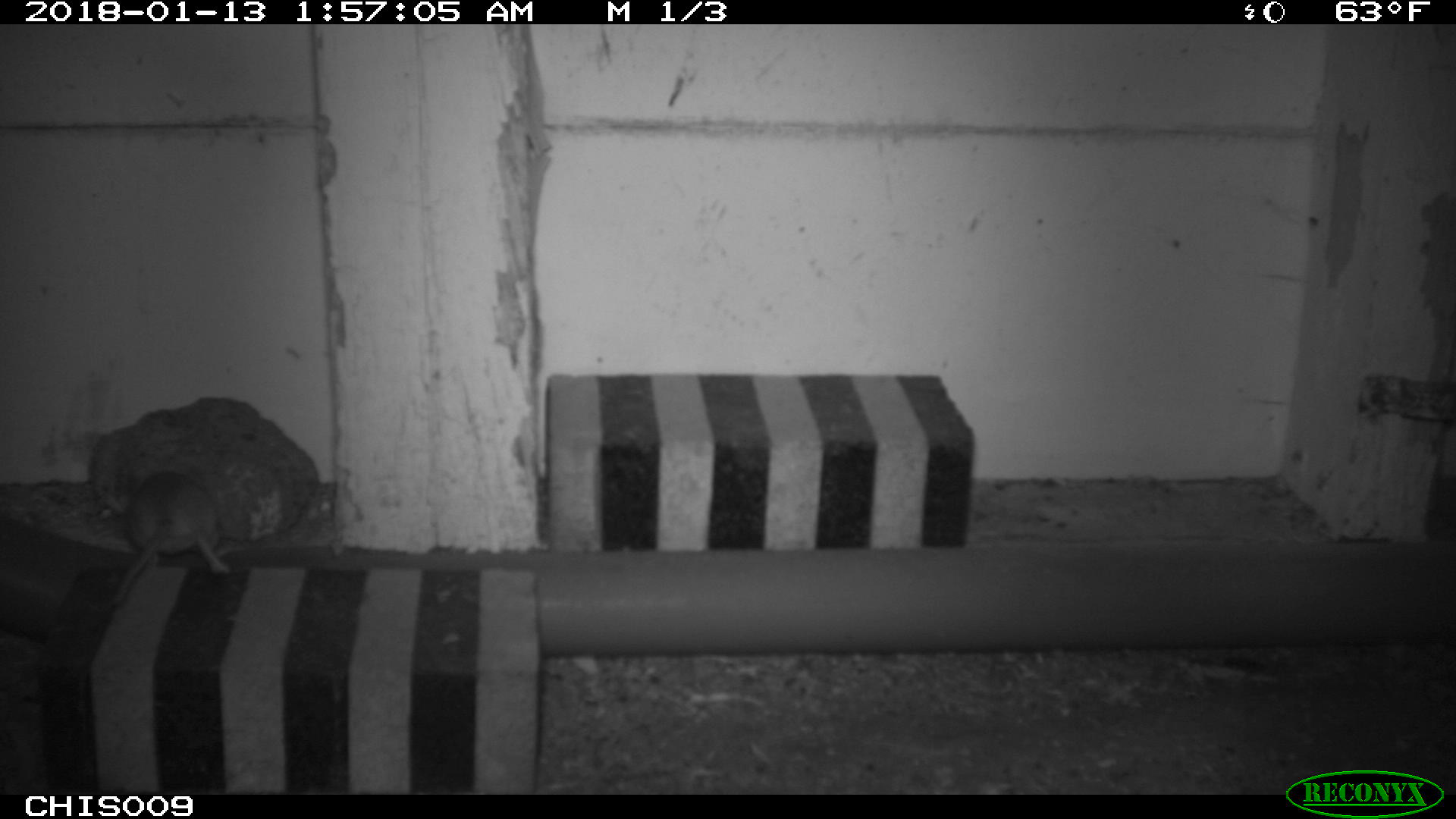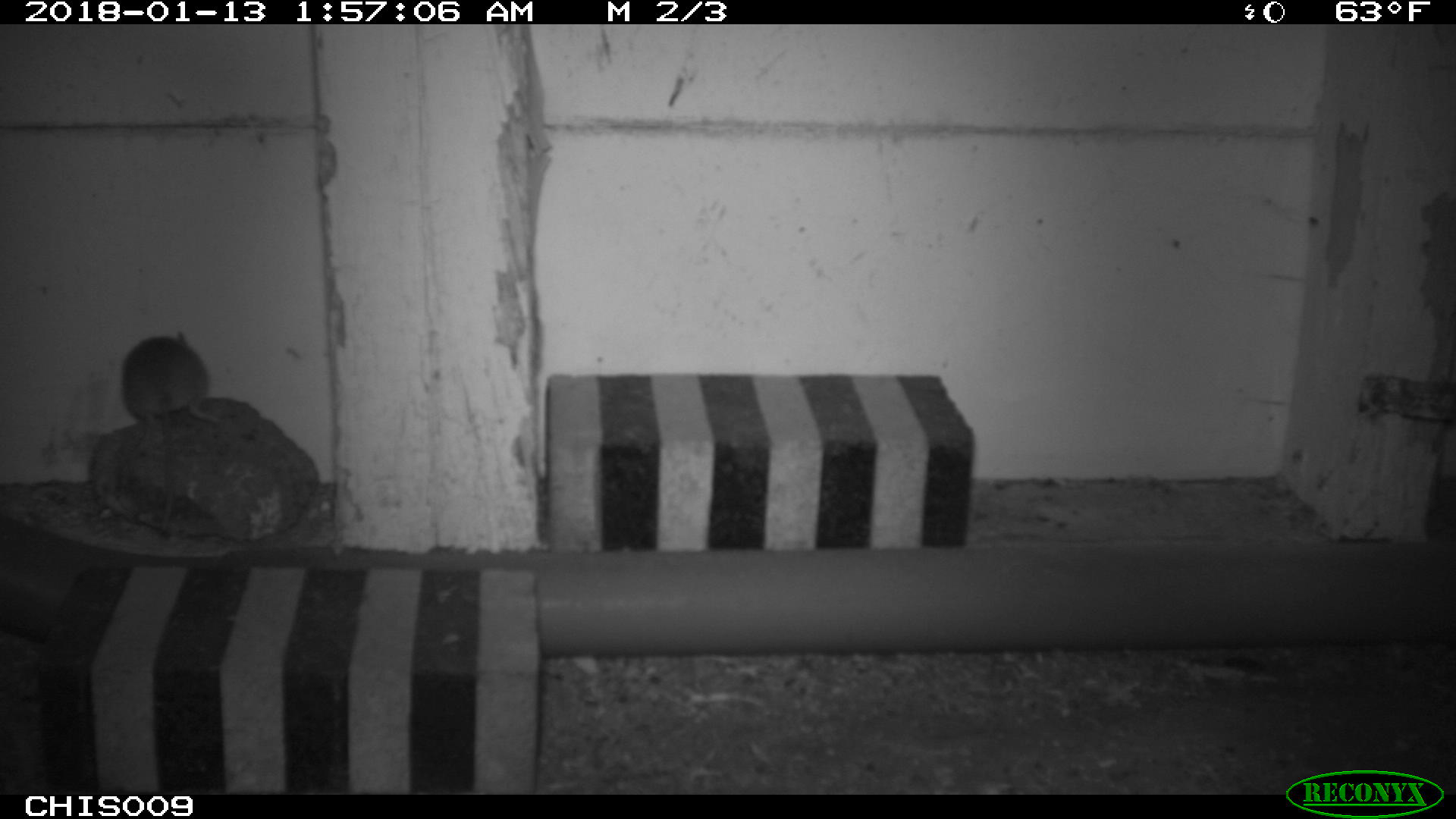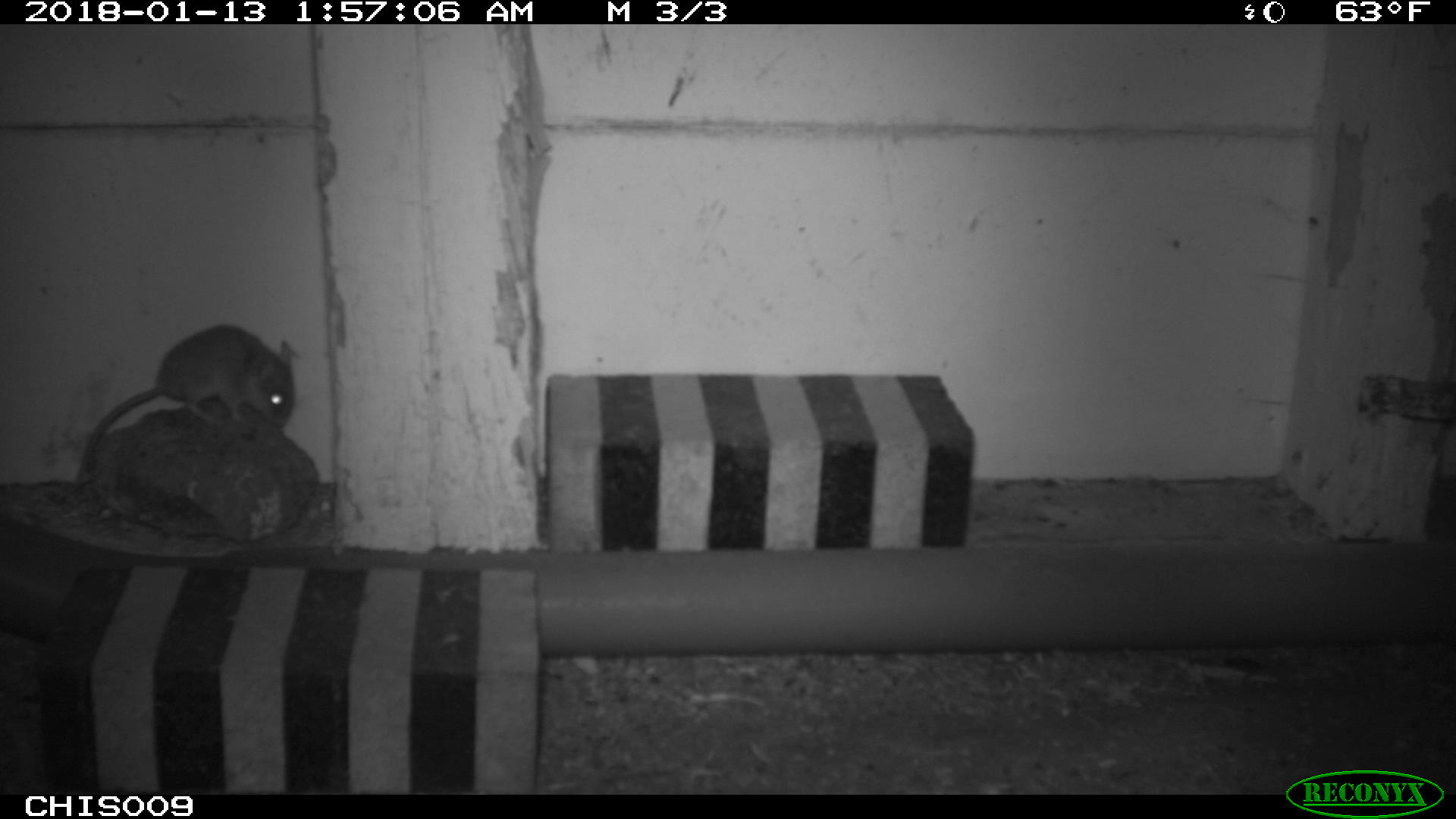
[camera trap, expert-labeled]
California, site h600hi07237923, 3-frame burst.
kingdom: Animalia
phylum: Chordata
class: Mammalia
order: Rodentia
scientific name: Rodentia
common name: rodent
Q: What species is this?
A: Rodent (Rodentia).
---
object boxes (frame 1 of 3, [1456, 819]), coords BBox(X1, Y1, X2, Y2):
rodent: BBox(111, 470, 230, 604)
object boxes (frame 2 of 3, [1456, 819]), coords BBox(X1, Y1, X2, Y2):
rodent: BBox(119, 330, 219, 533)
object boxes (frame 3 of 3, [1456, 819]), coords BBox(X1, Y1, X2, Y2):
rodent: BBox(84, 324, 294, 472)